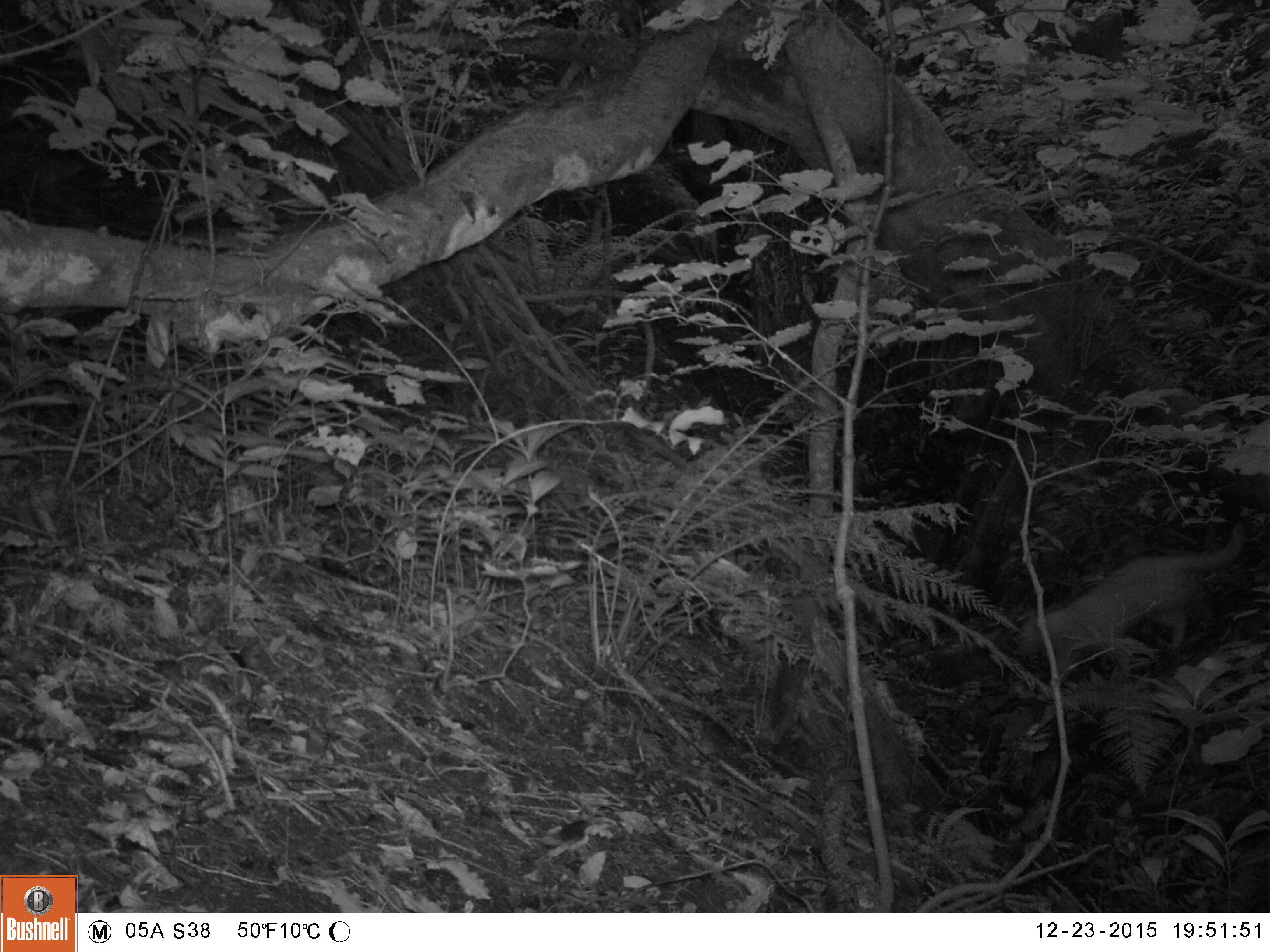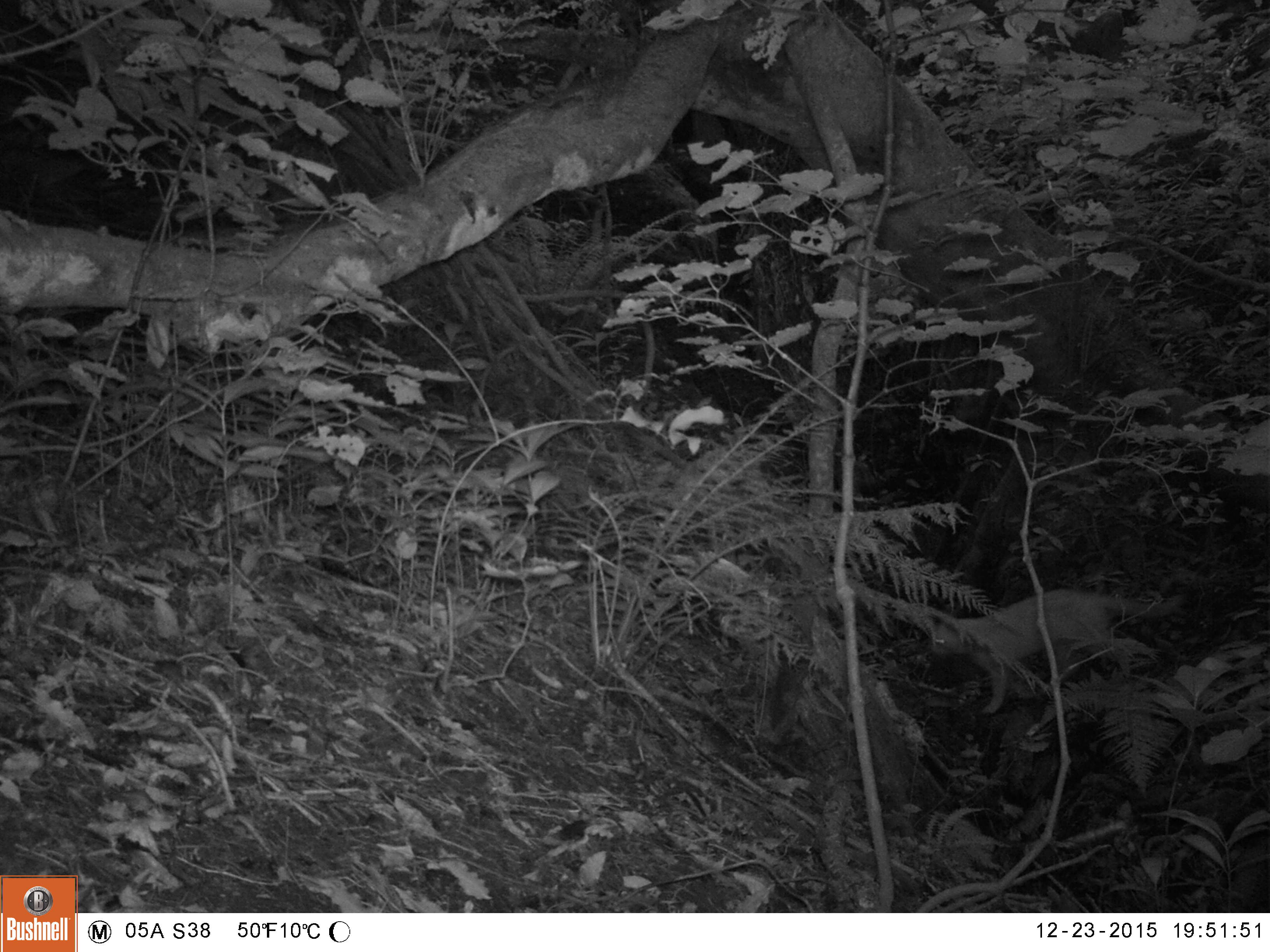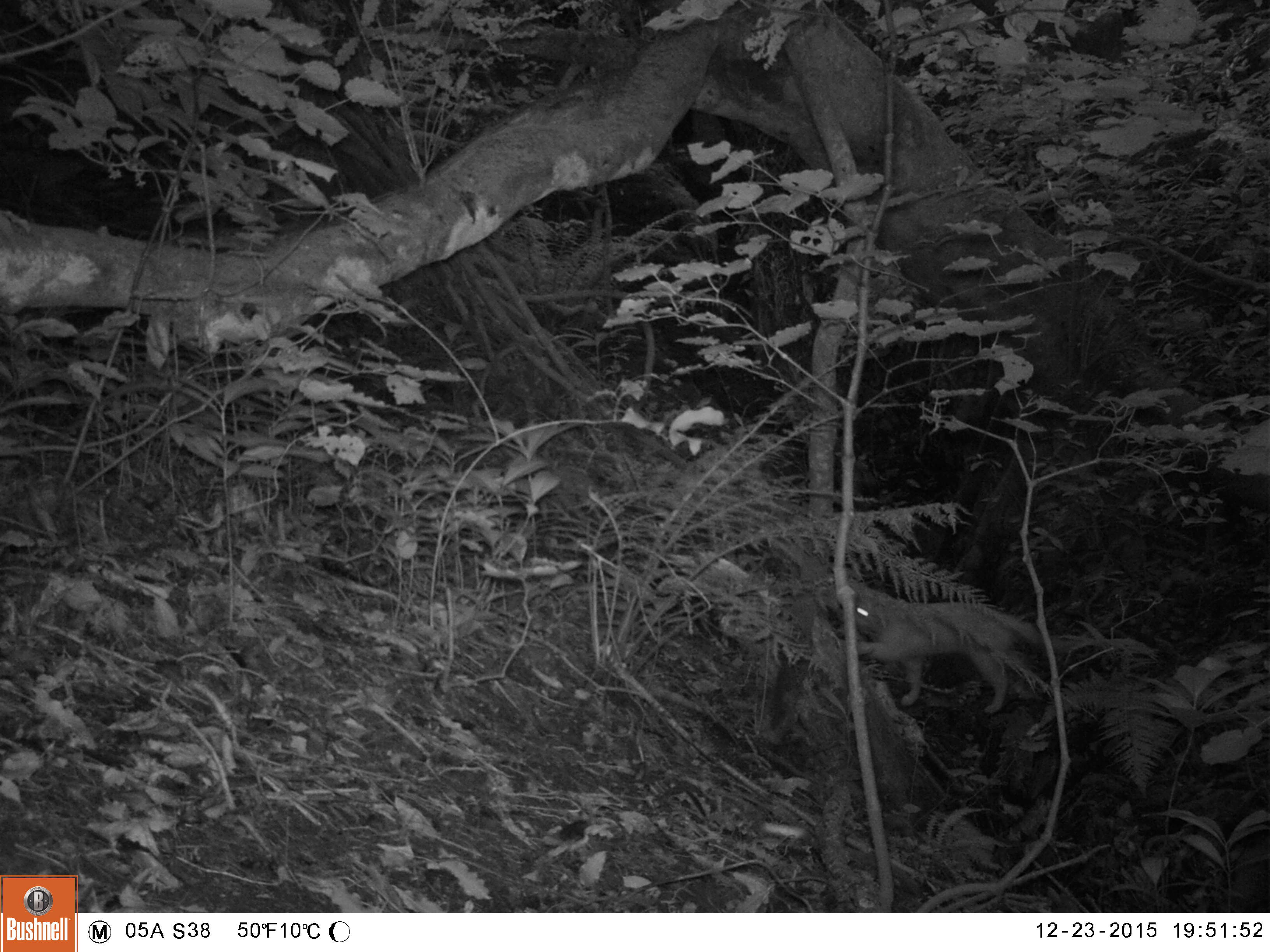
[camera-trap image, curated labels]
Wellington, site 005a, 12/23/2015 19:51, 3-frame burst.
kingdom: Animalia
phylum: Chordata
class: Mammalia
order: Carnivora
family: Felidae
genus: Felis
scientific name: Felis catus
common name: cat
Cat (Felis catus).